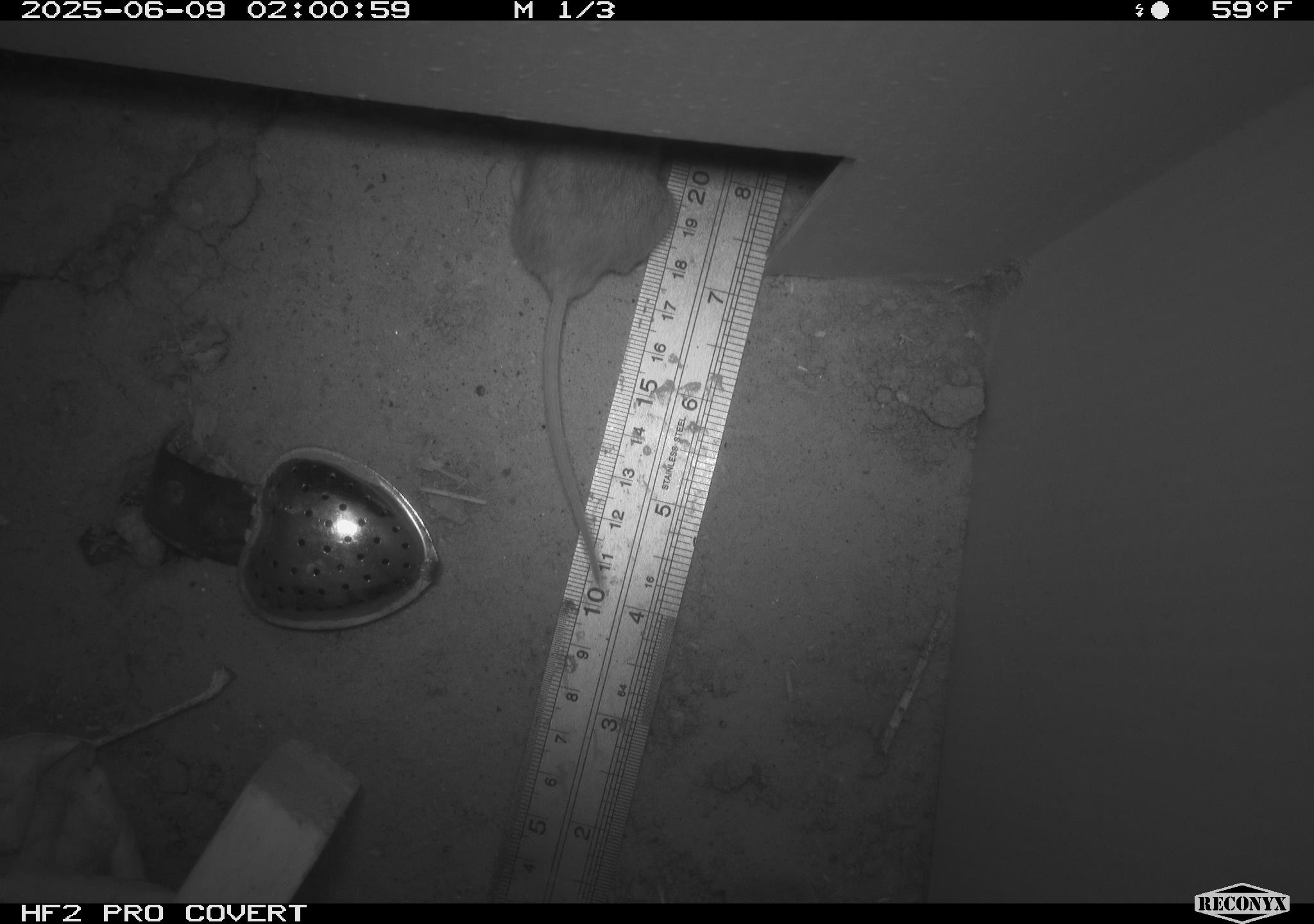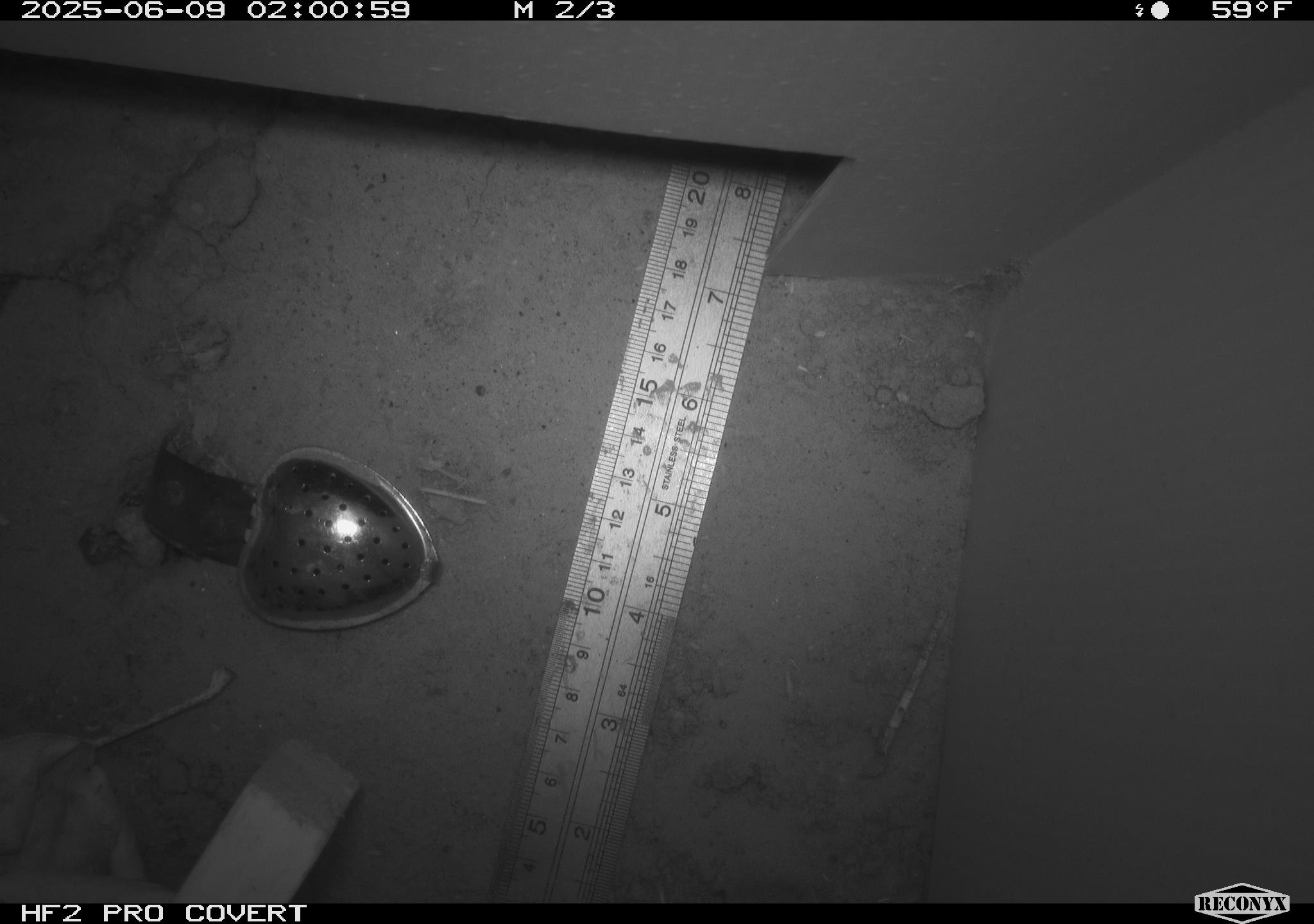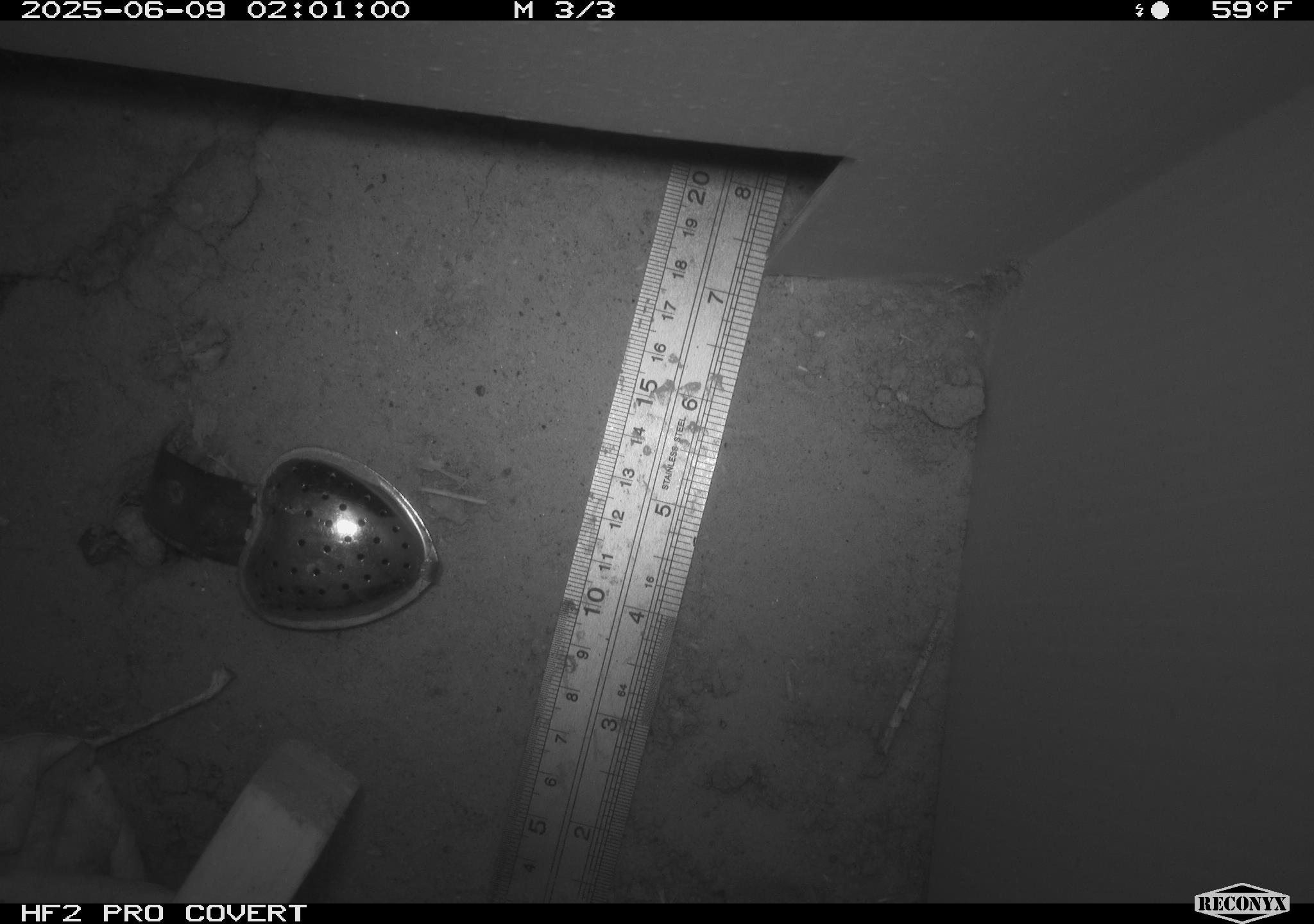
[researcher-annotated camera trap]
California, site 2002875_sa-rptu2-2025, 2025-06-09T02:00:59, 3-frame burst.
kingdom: Animalia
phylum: Chordata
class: Mammalia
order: Rodentia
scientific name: Rodentia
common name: mouse species